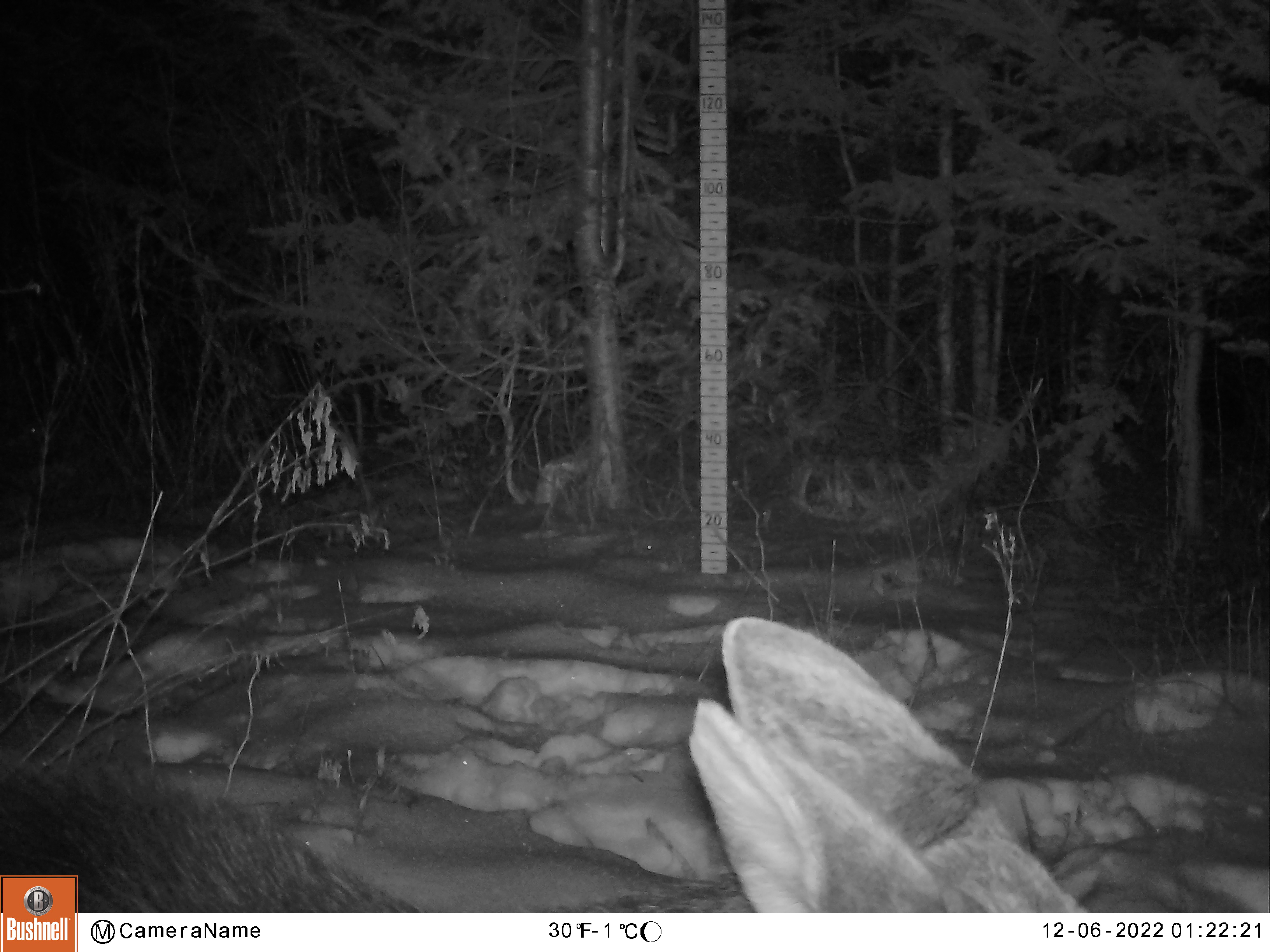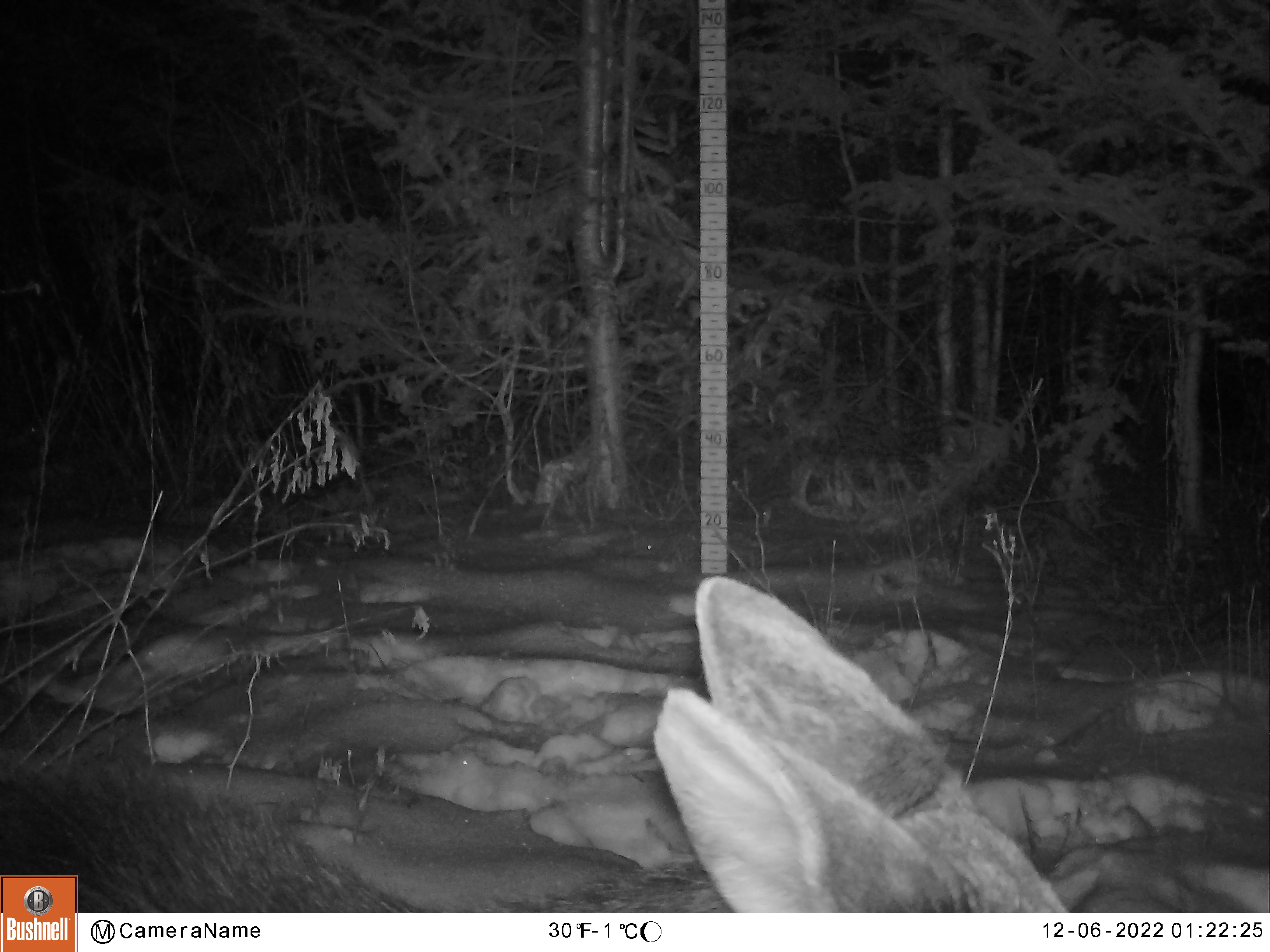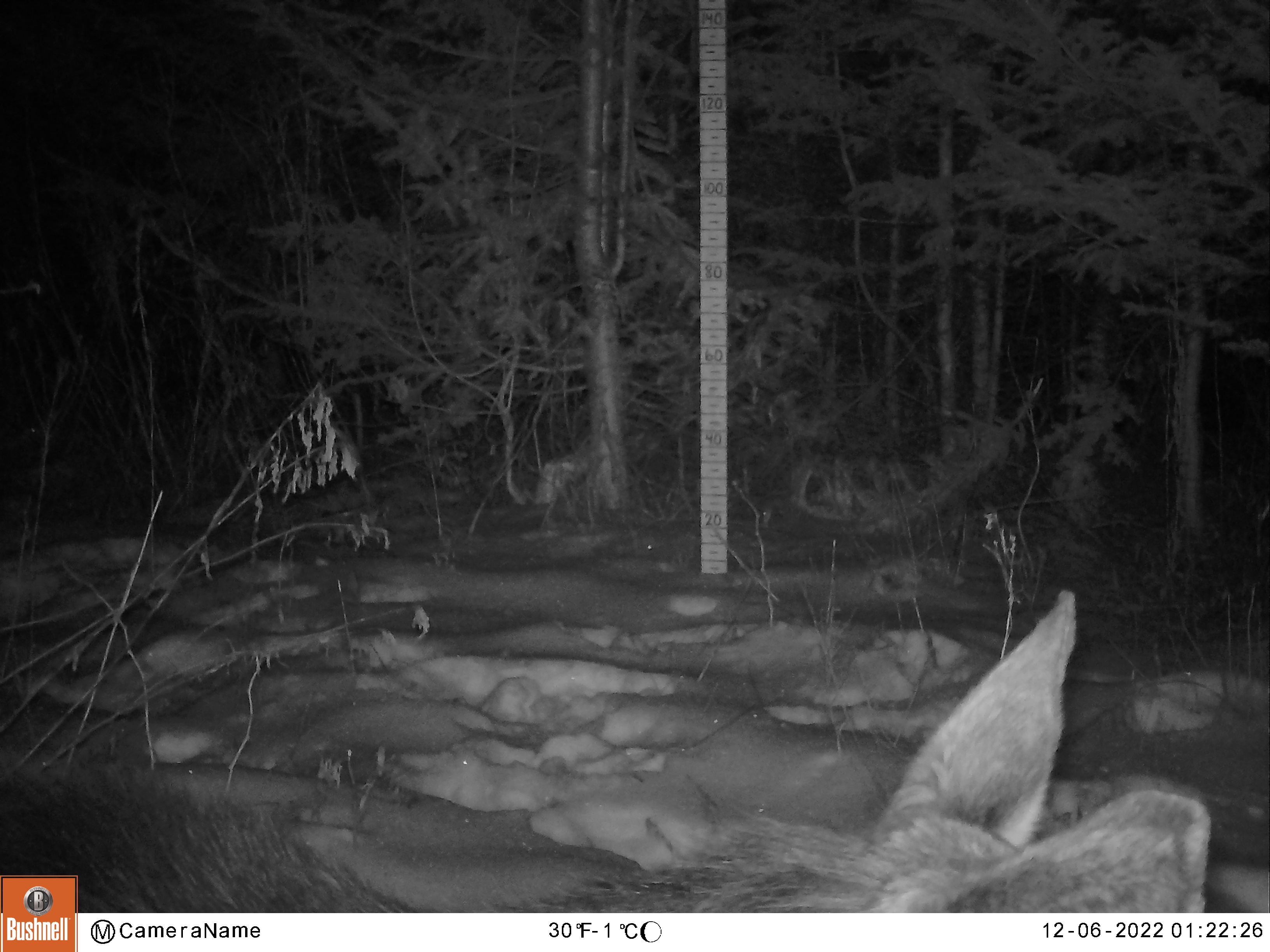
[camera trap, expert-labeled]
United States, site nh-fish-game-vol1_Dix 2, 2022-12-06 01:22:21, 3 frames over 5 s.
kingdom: Animalia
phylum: Chordata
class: Mammalia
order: Artiodactyla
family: Cervidae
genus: Alces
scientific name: Alces alces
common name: moose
Moose (Alces alces).